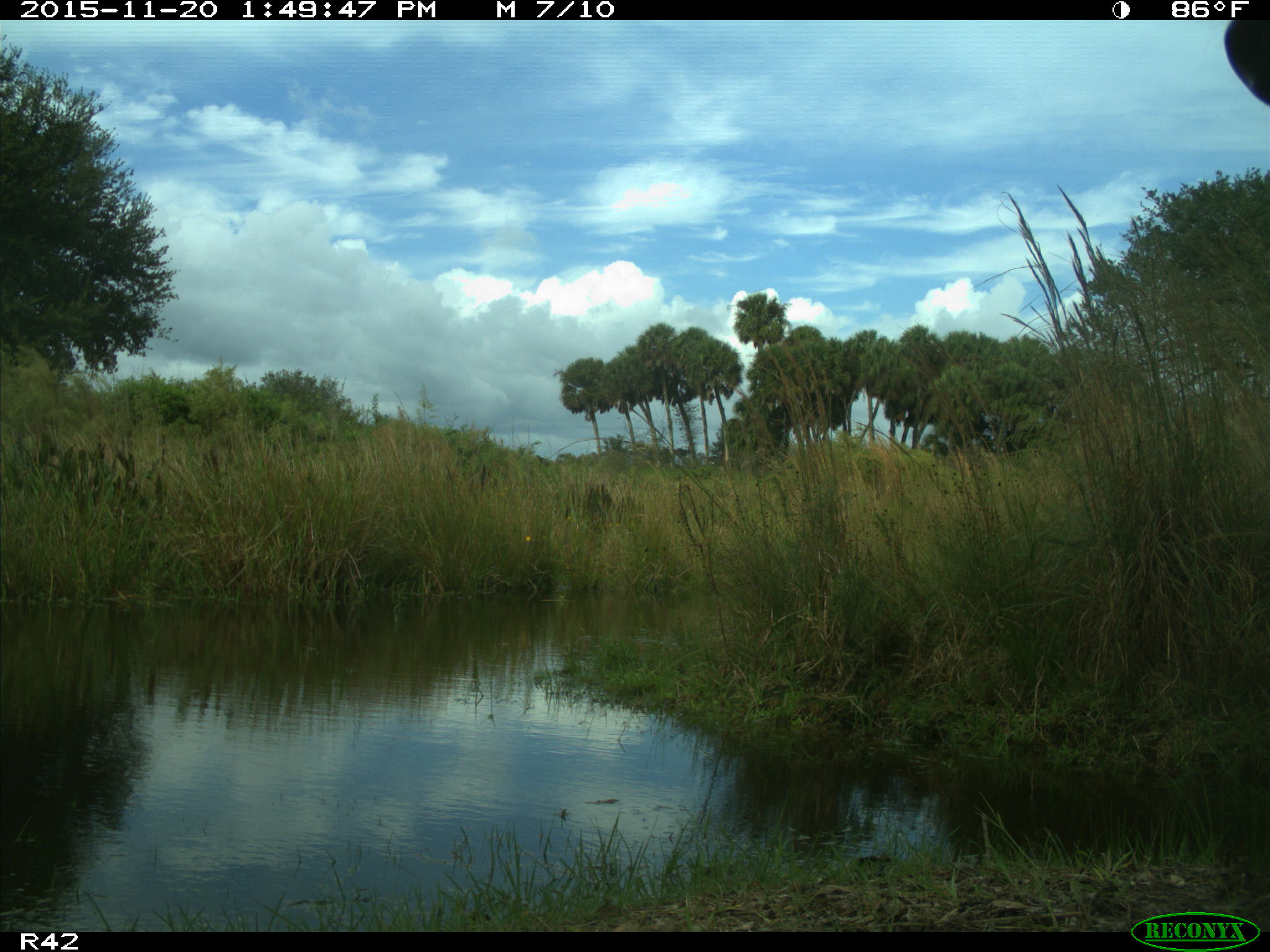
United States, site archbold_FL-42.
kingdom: Animalia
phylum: Chordata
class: Mammalia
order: Artiodactyla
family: Bovidae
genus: Bos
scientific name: Bos taurus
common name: domestic cow